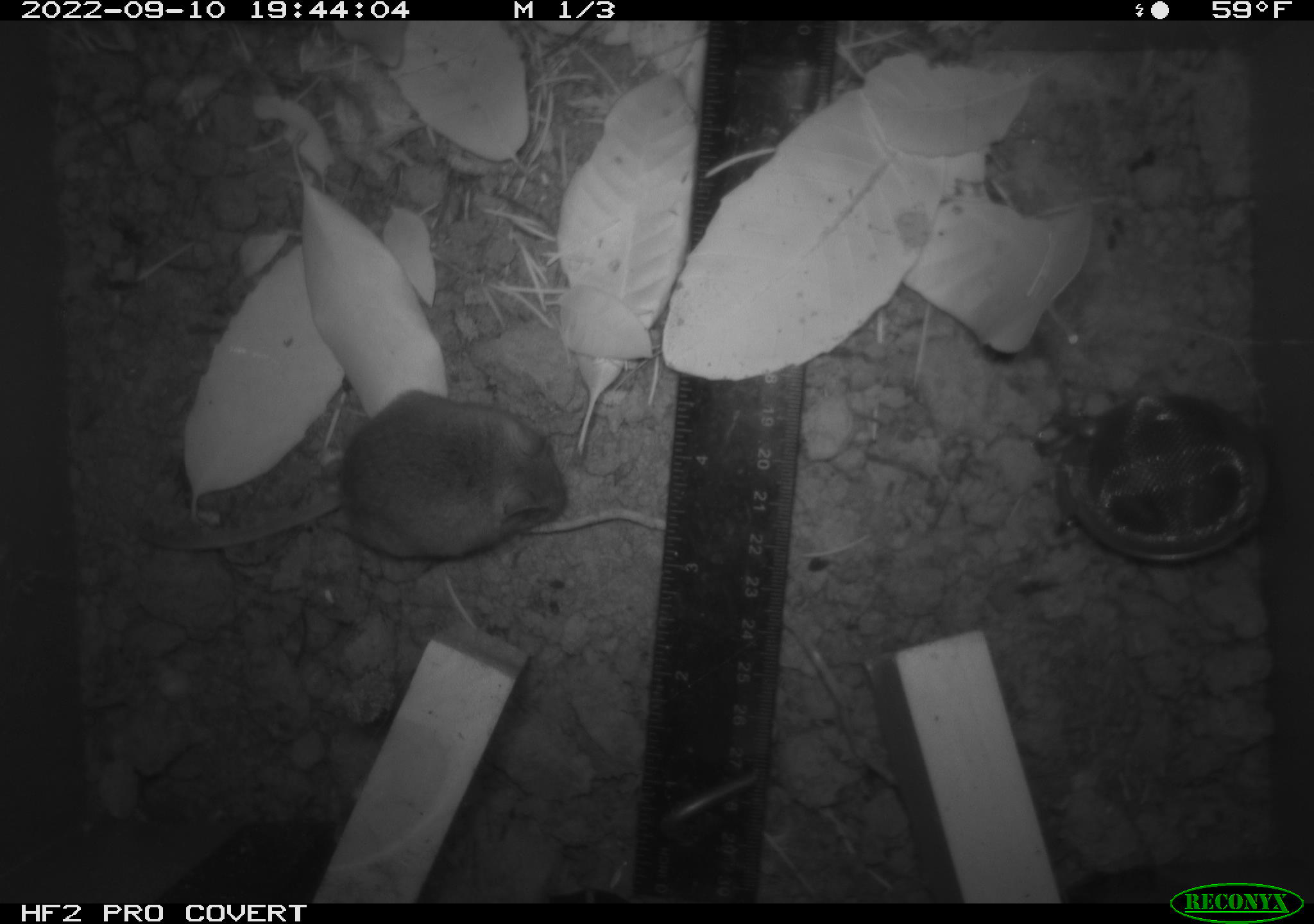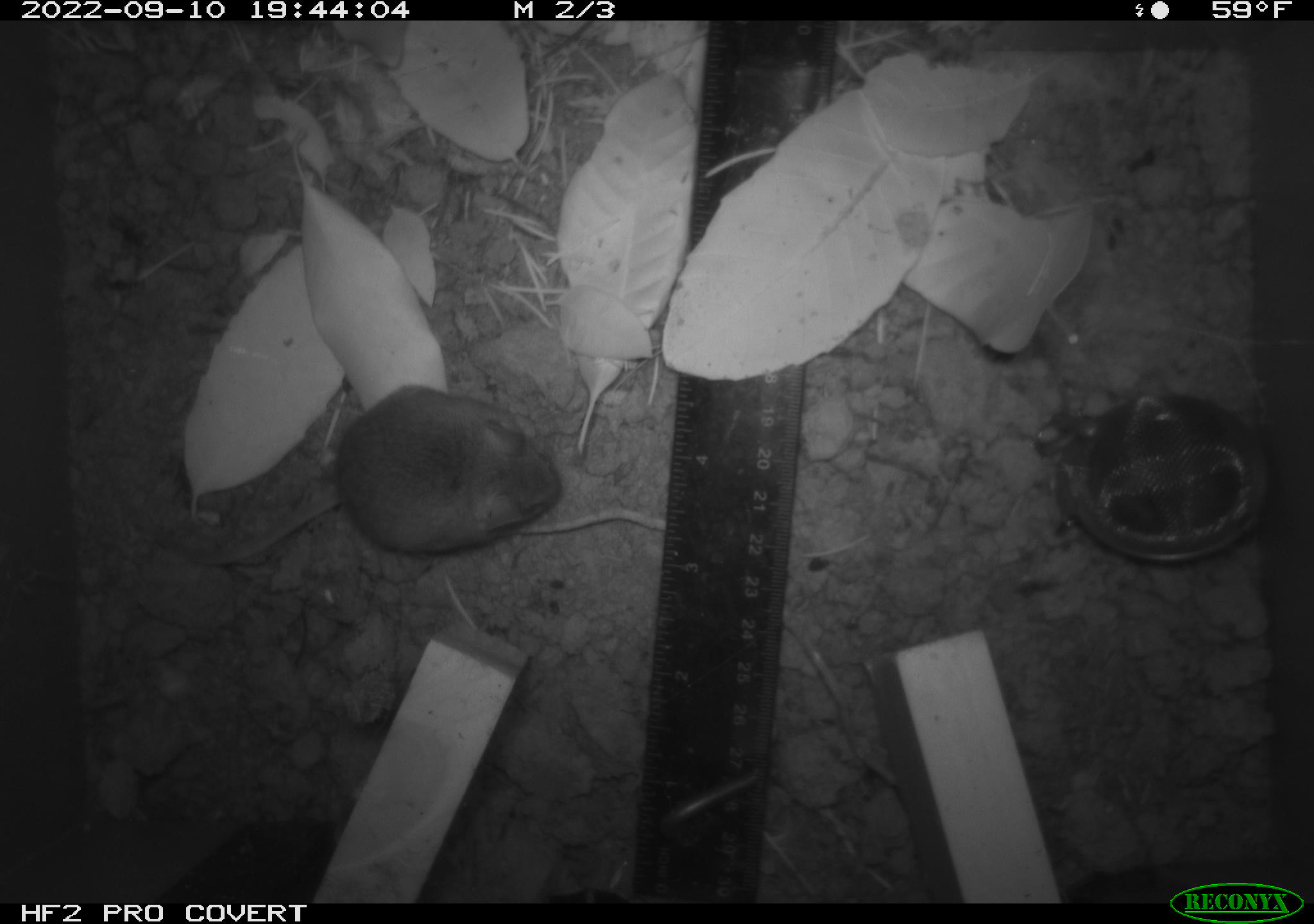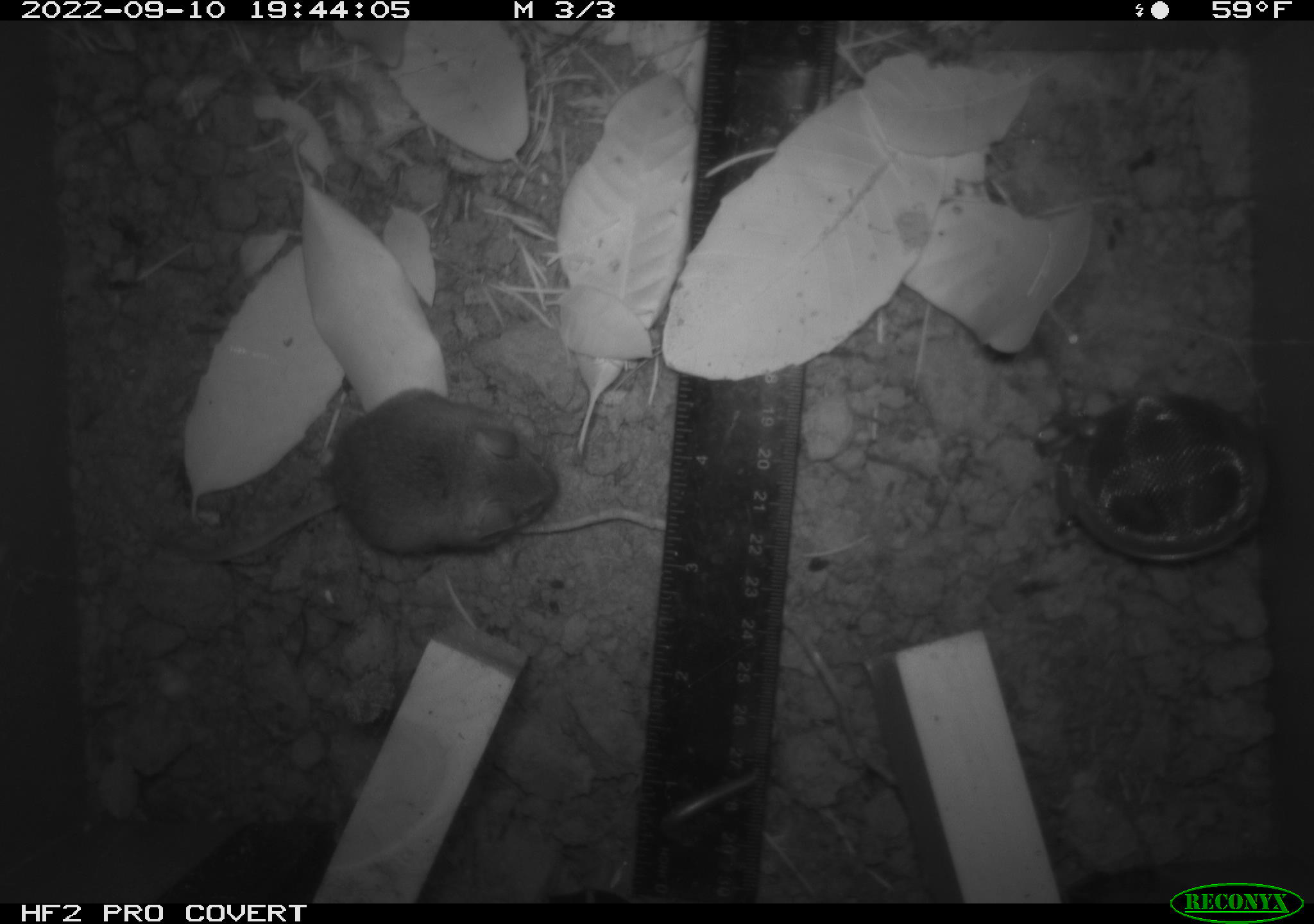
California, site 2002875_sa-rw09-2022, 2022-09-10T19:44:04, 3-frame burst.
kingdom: Animalia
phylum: Chordata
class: Mammalia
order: Rodentia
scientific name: Rodentia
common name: rodent